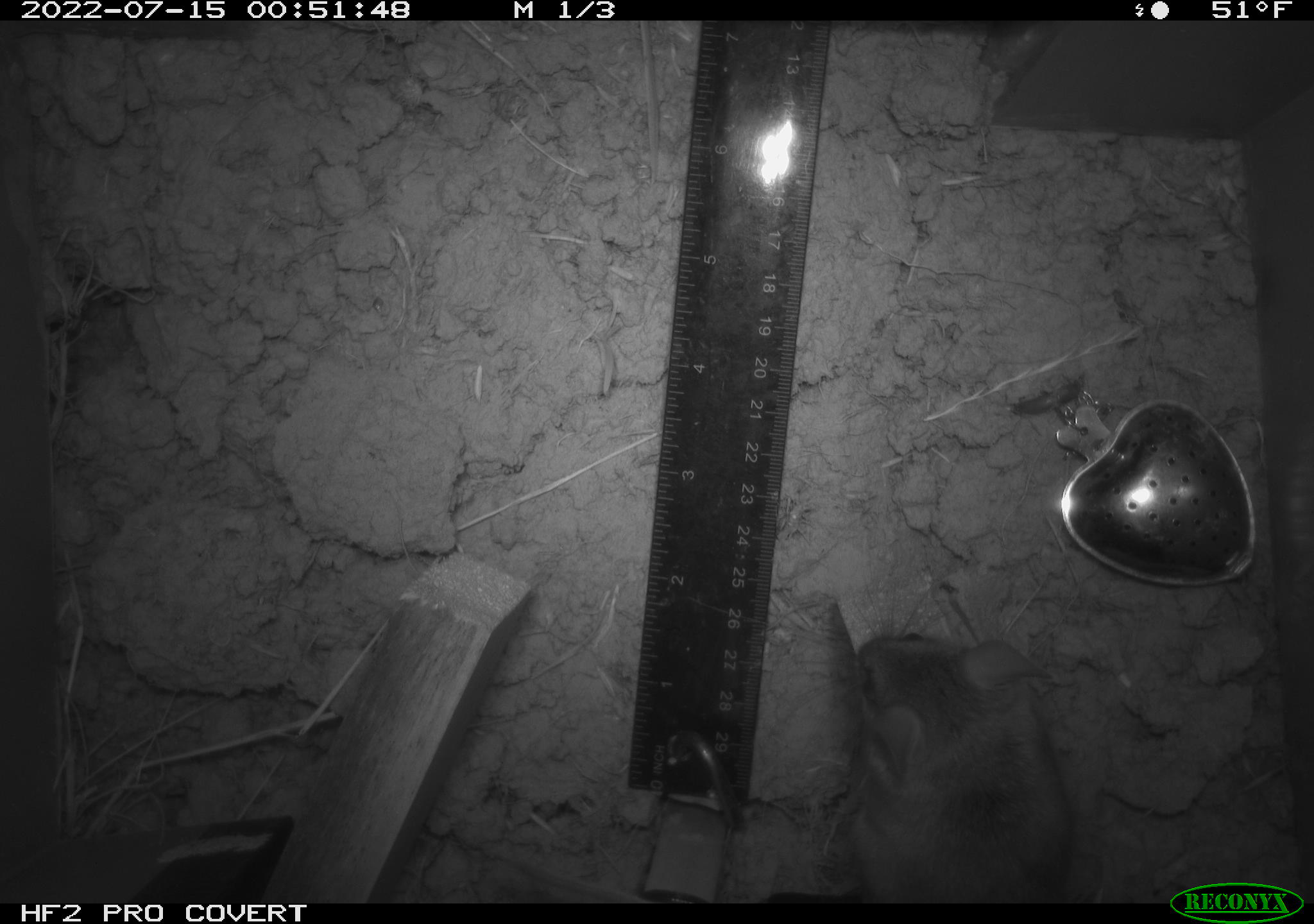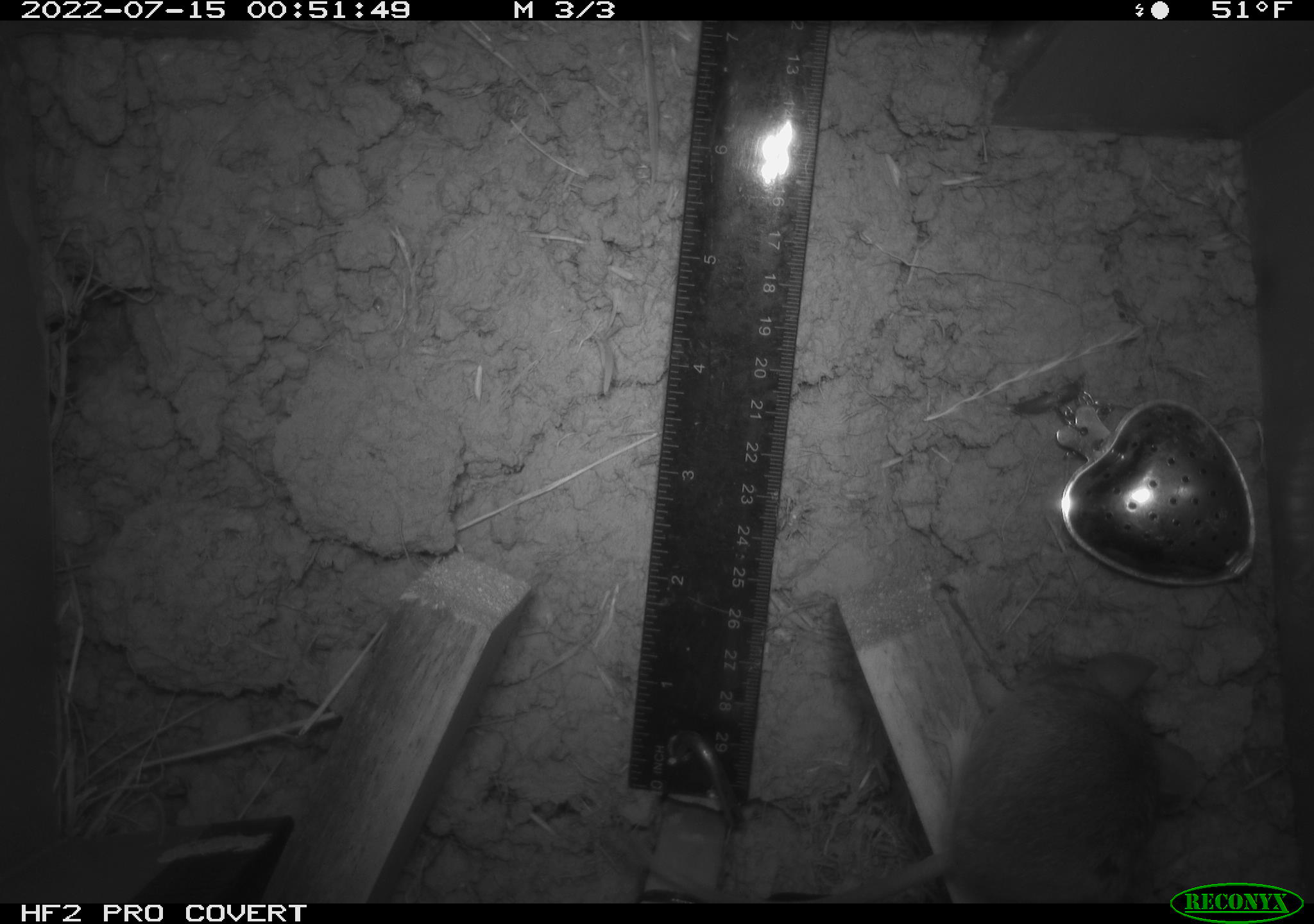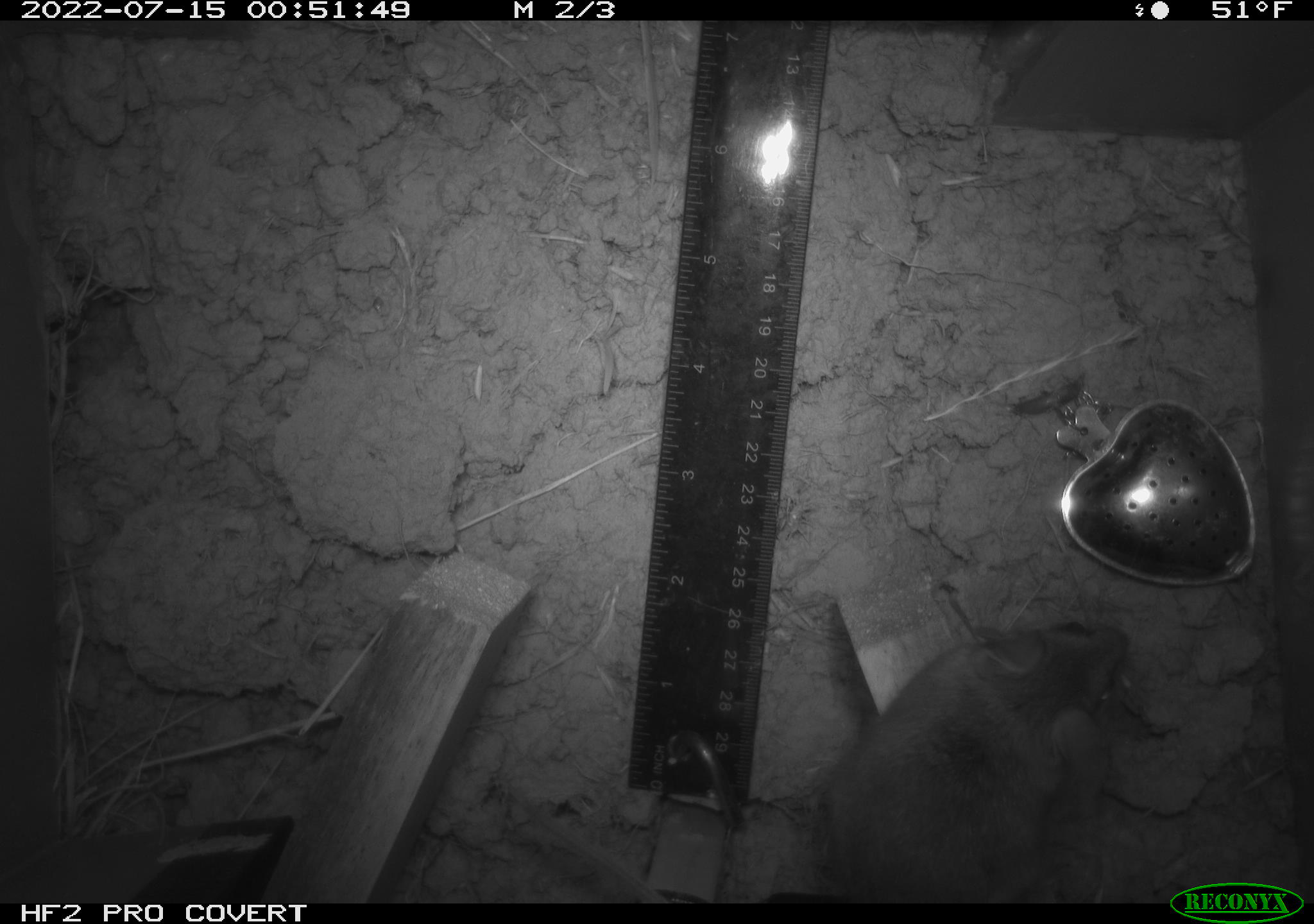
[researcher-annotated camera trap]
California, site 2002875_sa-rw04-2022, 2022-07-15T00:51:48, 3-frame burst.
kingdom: Animalia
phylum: Chordata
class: Mammalia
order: Rodentia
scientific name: Rodentia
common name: mouse species